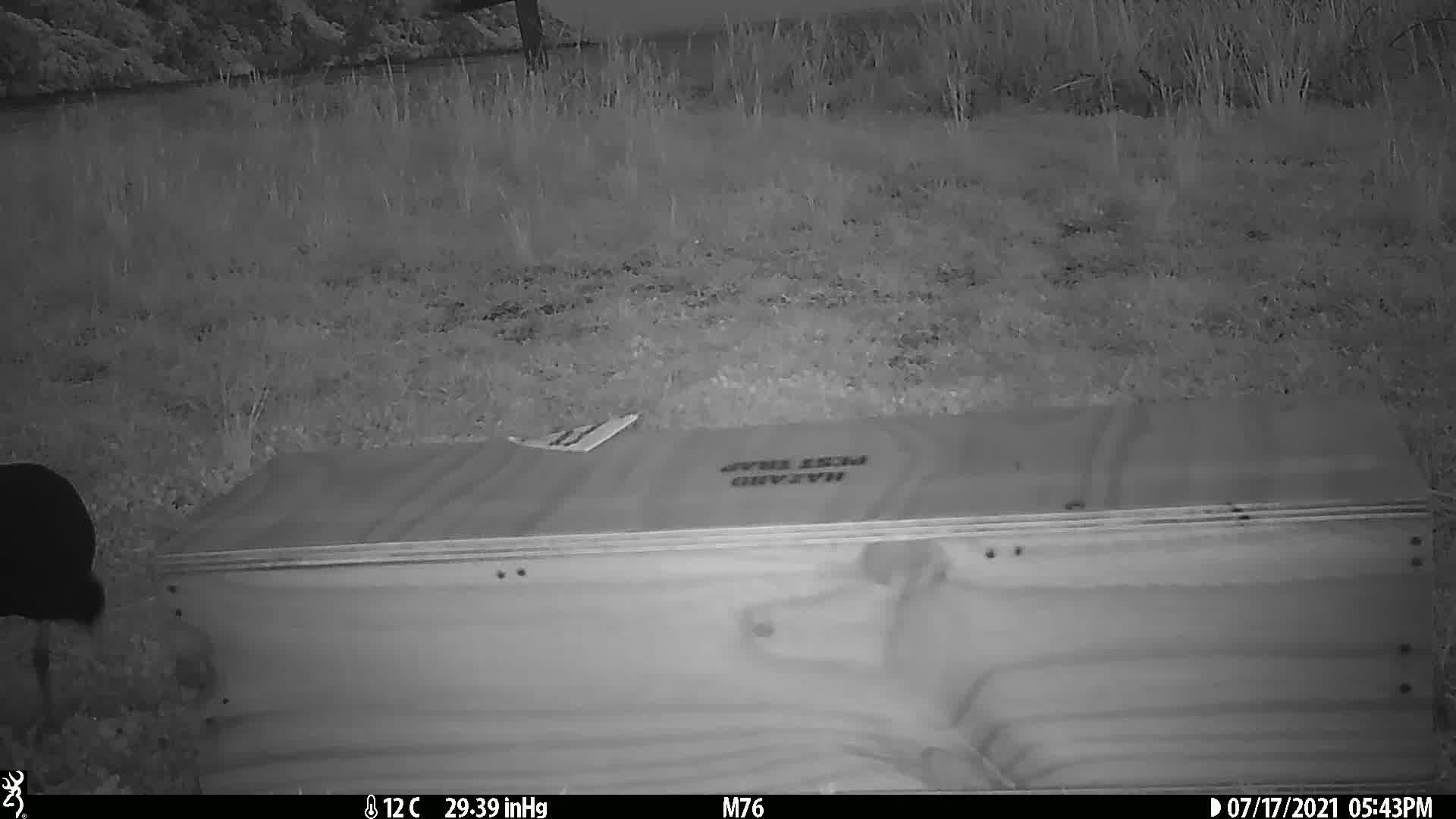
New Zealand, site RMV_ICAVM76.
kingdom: Animalia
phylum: Chordata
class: Aves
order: Gruiformes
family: Rallidae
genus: Porphyrio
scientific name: Porphyrio melanotus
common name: australasian swamphen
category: pukeko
Pukeko (australasian swamphen) (Porphyrio melanotus).